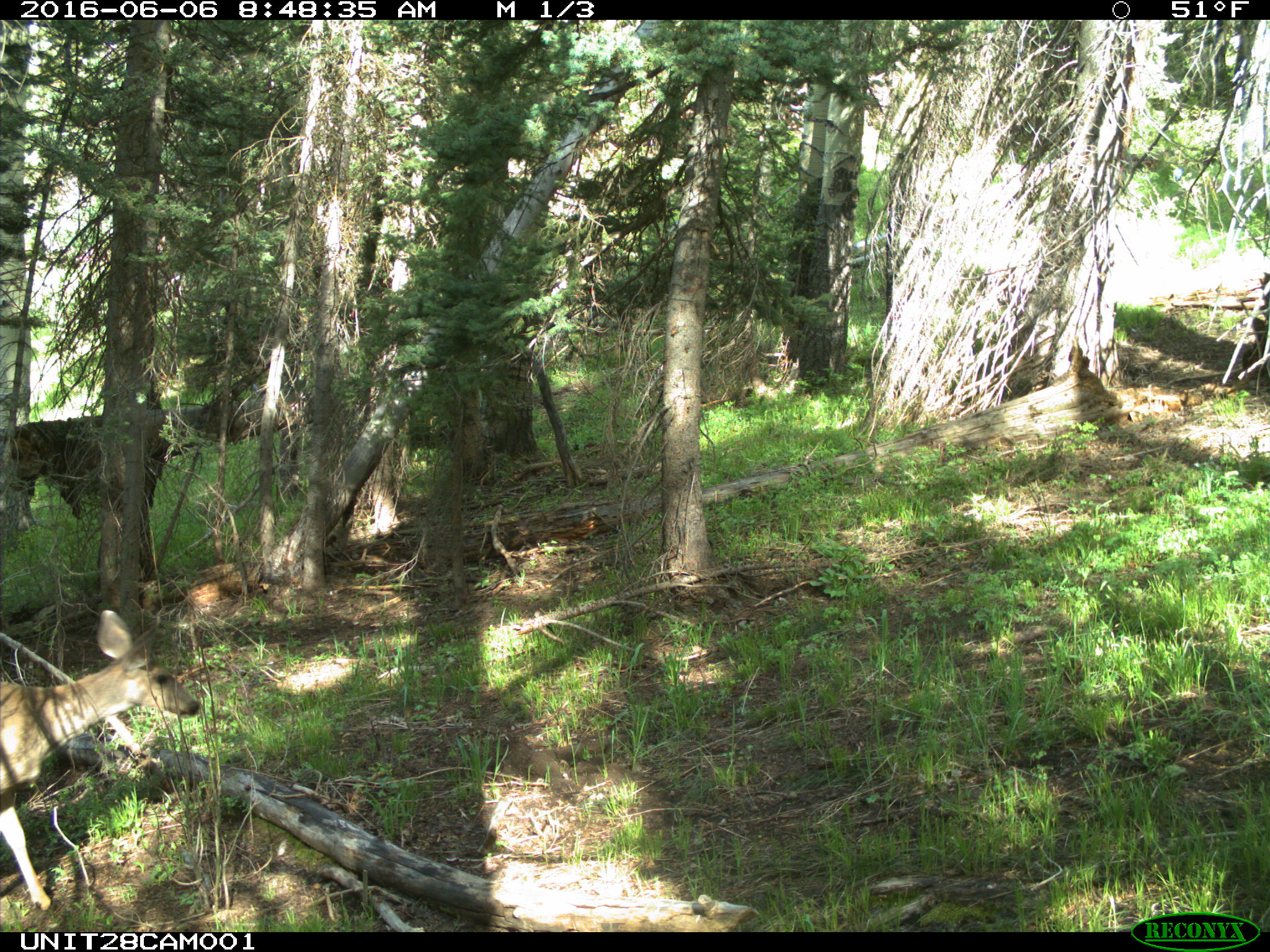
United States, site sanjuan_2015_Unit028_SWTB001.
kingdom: Animalia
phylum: Chordata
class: Mammalia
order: Artiodactyla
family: Cervidae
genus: Odocoileus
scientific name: Odocoileus hemionus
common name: mule deer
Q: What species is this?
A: Odocoileus hemionus (mule deer).